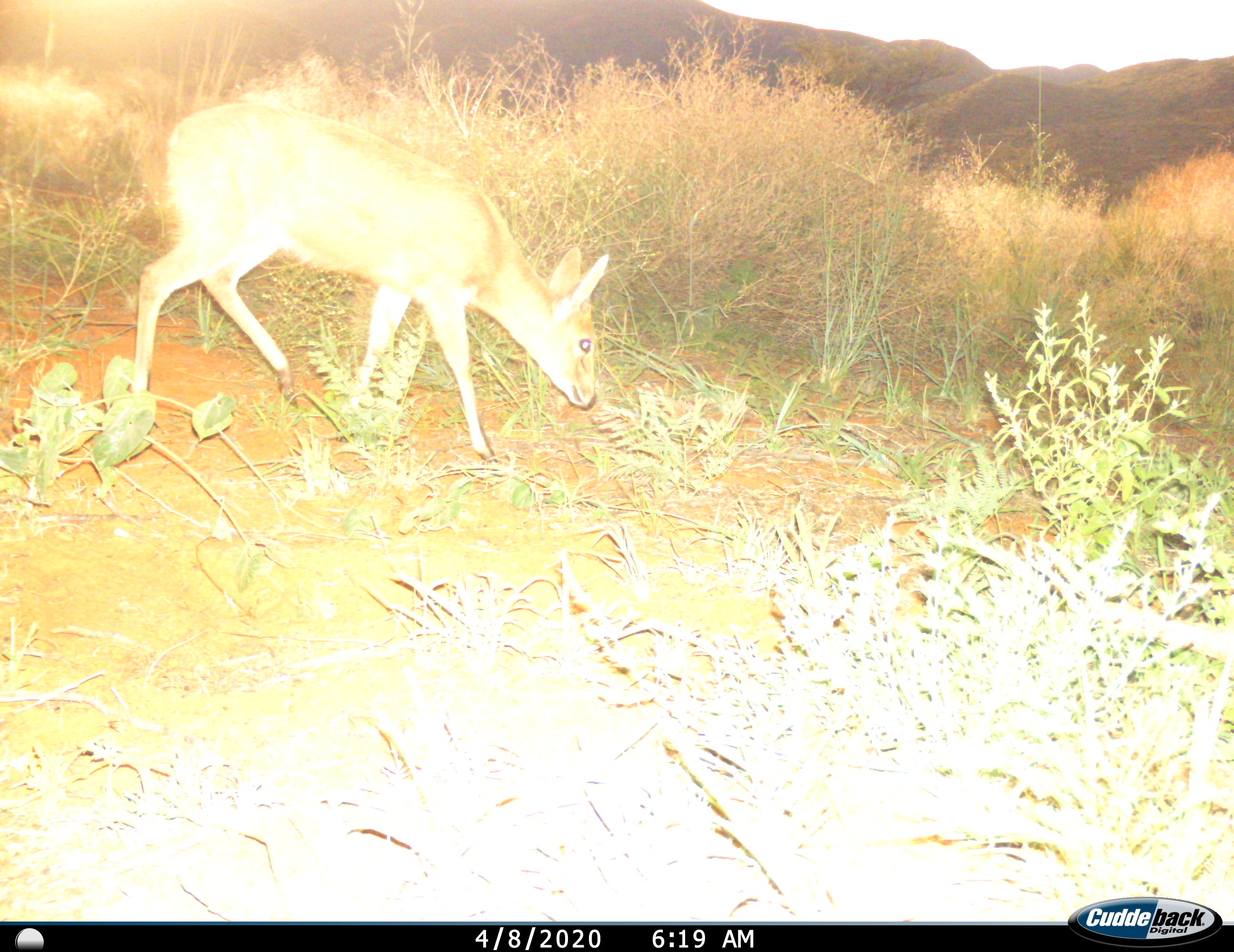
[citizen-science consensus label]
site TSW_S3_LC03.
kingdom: Animalia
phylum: Chordata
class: Mammalia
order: Artiodactyla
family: Bovidae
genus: Sylvicapra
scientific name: Sylvicapra grimmia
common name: common duiker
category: duikercommongrey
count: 1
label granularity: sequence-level